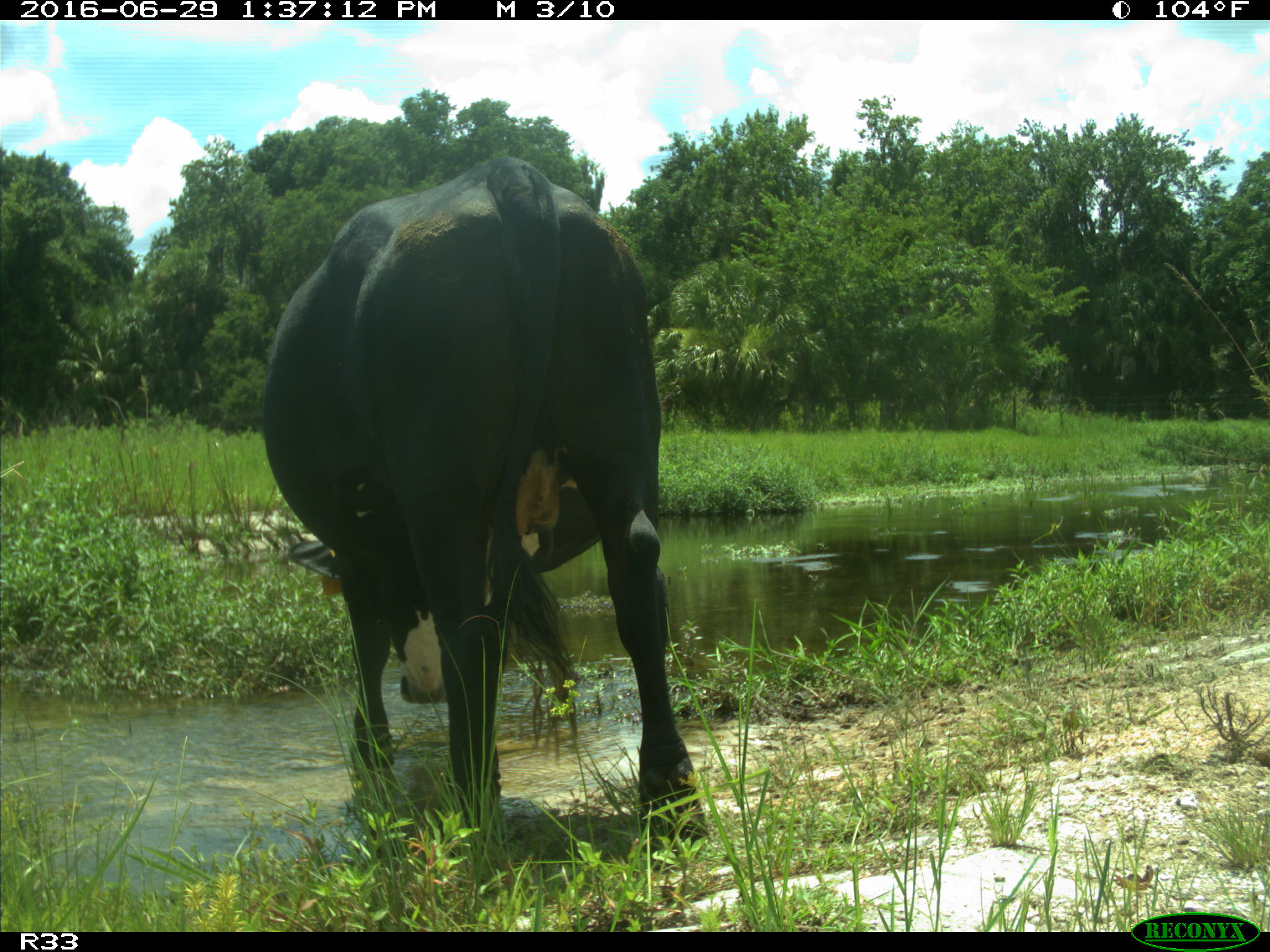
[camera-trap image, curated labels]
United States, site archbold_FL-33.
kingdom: Animalia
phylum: Chordata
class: Mammalia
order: Artiodactyla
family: Bovidae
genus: Bos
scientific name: Bos taurus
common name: domestic cow